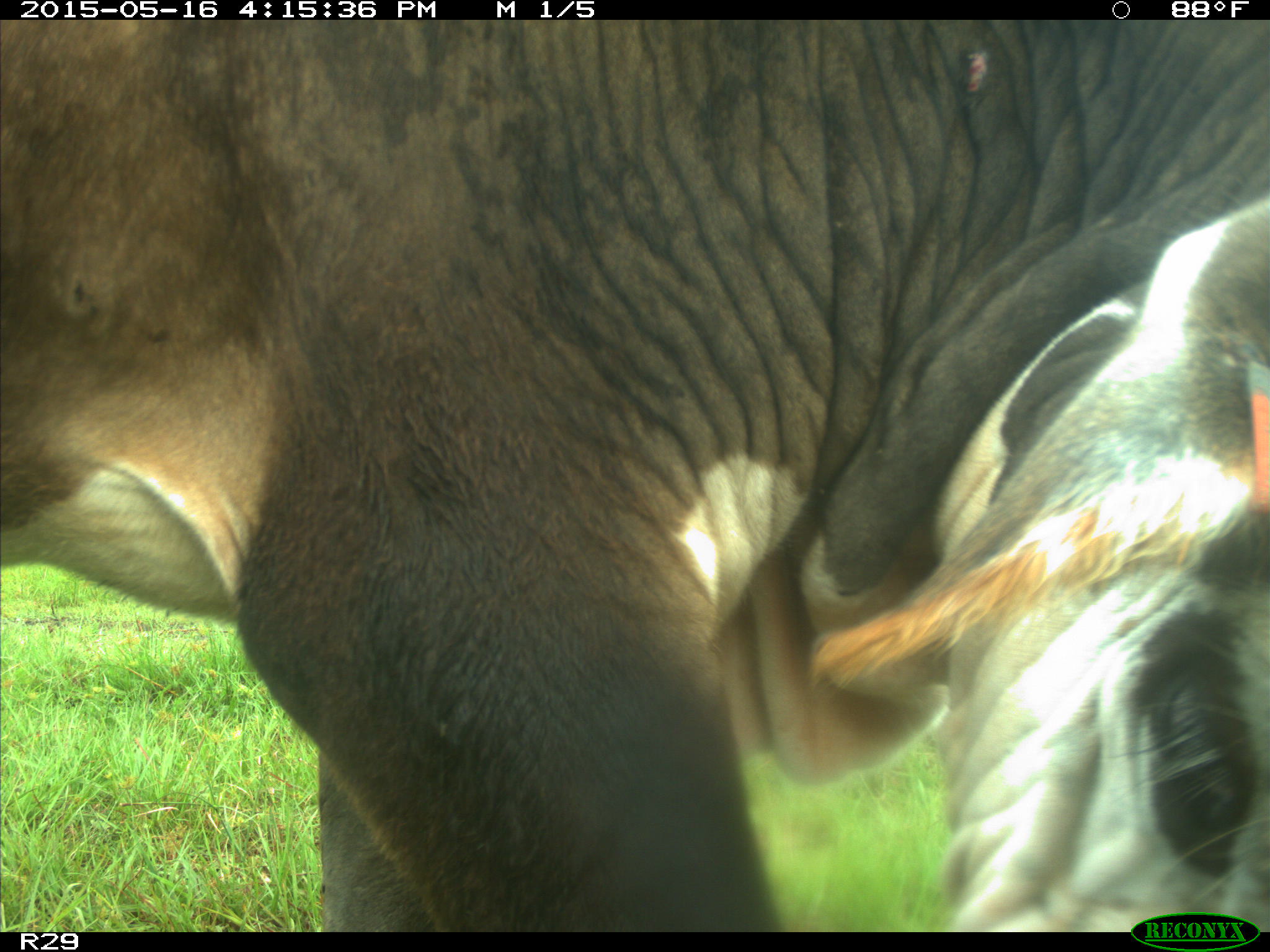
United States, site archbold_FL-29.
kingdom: Animalia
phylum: Chordata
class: Mammalia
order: Artiodactyla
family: Bovidae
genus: Bos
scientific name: Bos taurus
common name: domestic cow